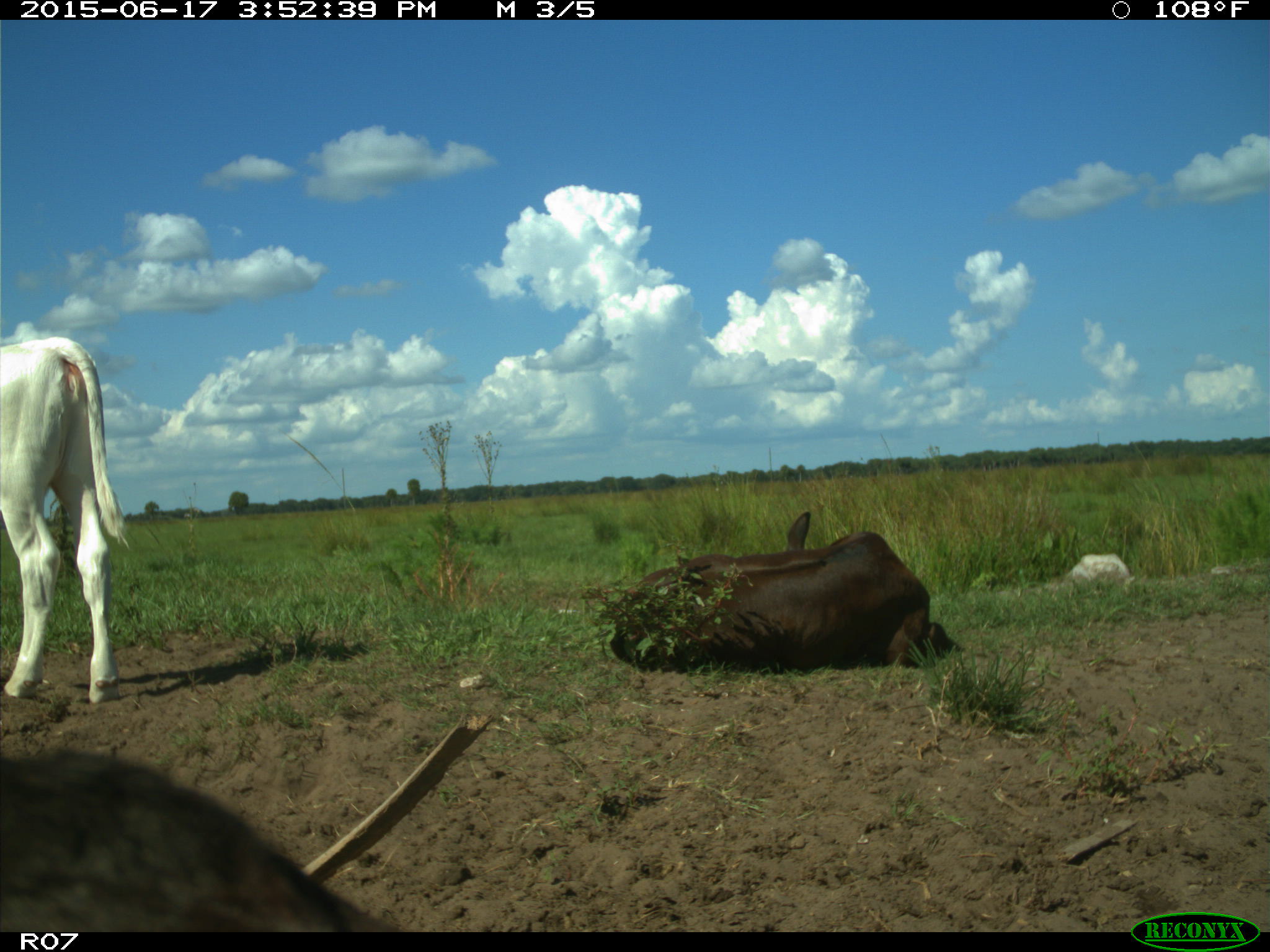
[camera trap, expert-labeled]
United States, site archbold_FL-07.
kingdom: Animalia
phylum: Chordata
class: Mammalia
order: Artiodactyla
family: Bovidae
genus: Bos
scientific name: Bos taurus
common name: domestic cow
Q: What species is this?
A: Bos taurus (domestic cow).